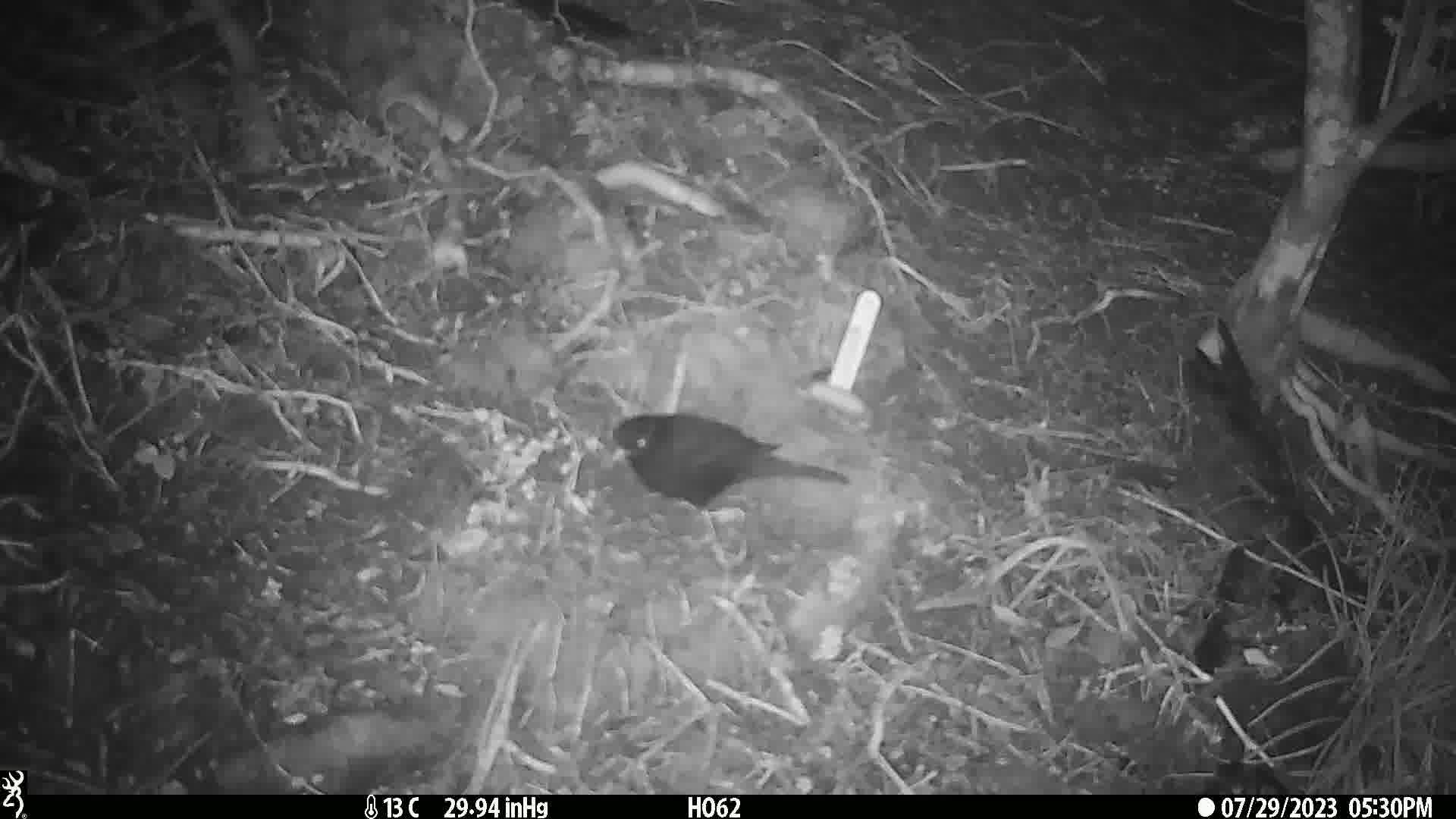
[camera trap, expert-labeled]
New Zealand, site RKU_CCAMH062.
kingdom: Animalia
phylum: Chordata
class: Aves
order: Passeriformes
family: Turdidae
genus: Turdus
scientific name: Turdus merula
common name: eurasian blackbird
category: blackbird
Blackbird (eurasian blackbird) (Turdus merula).